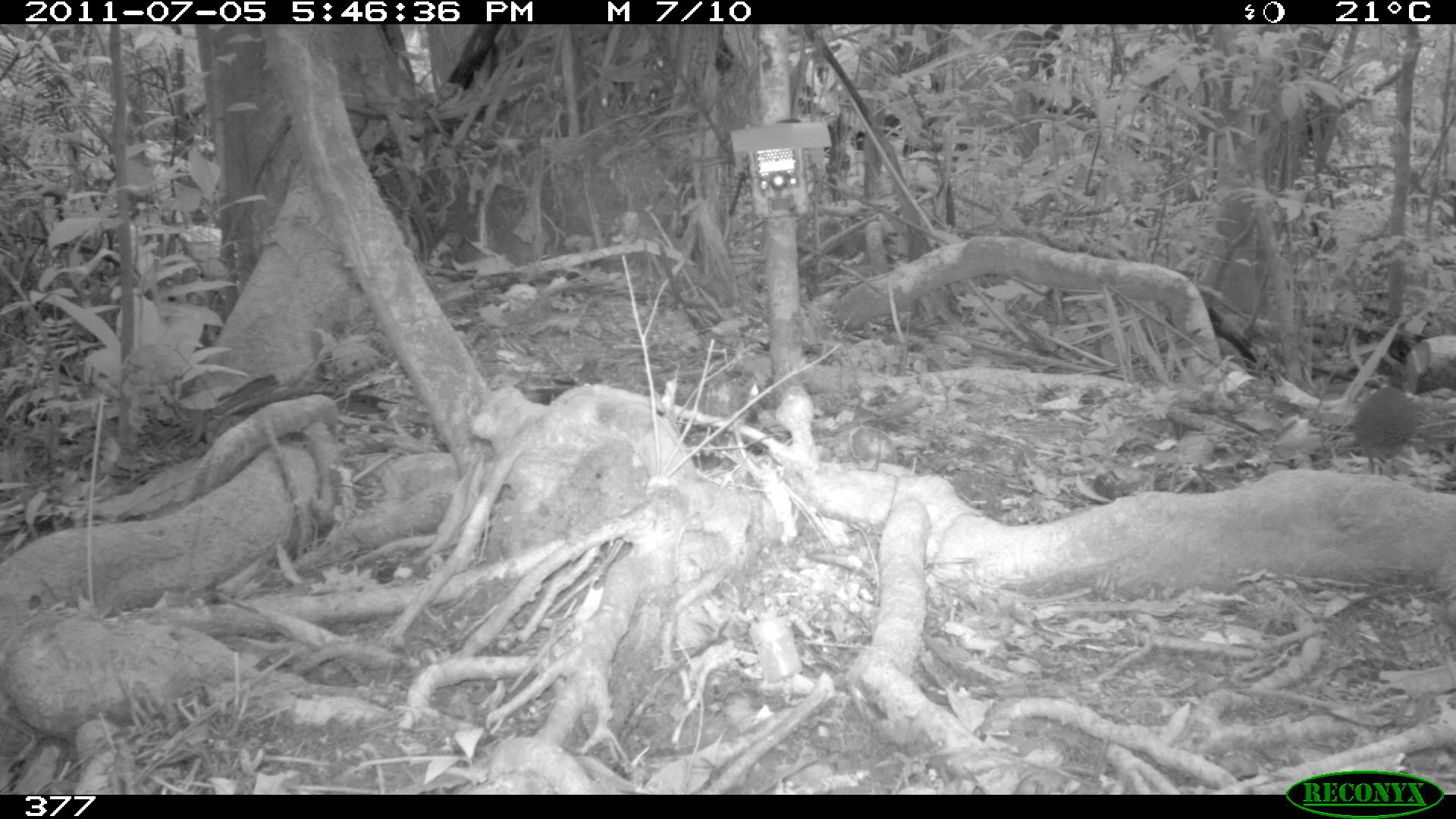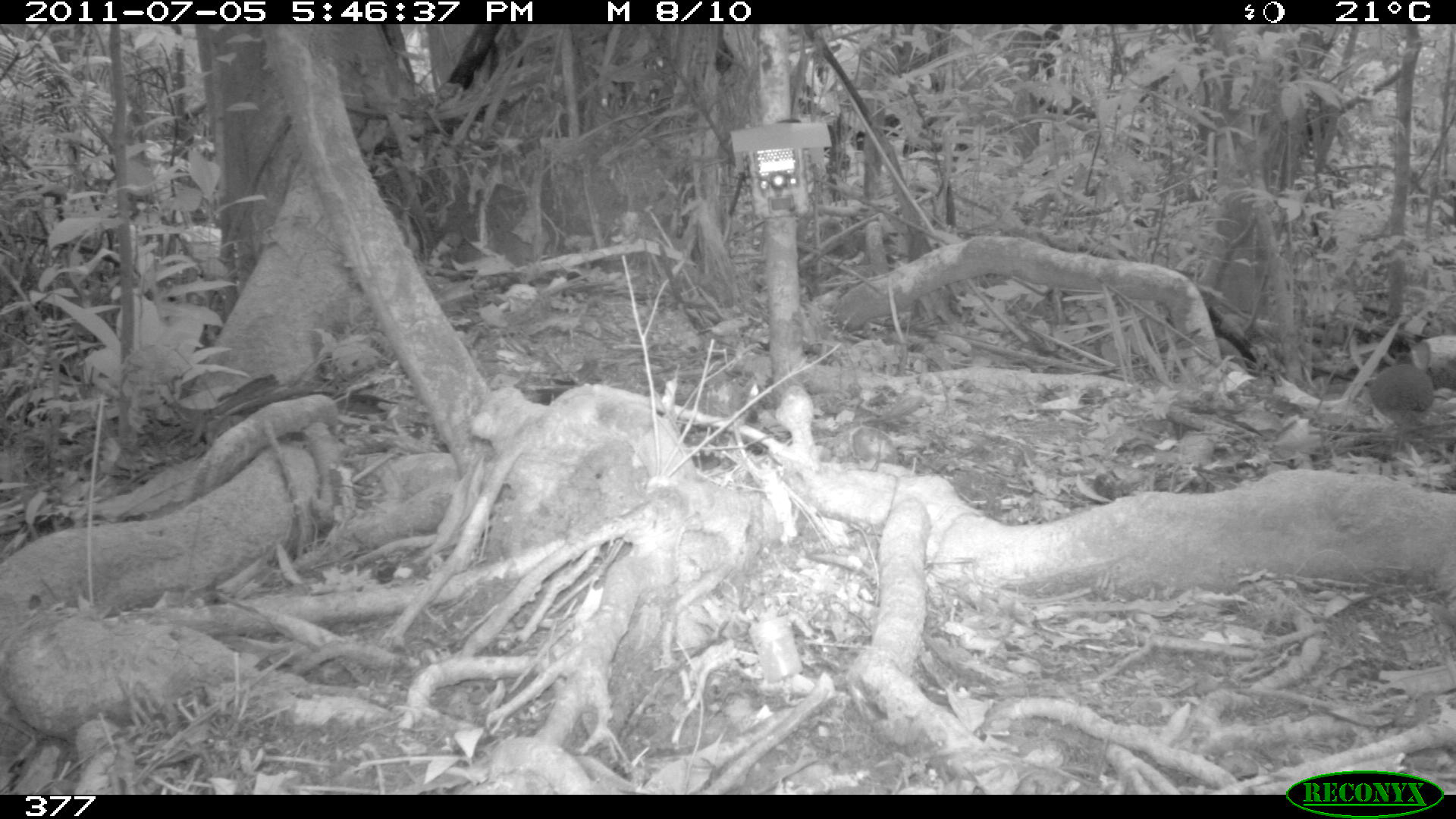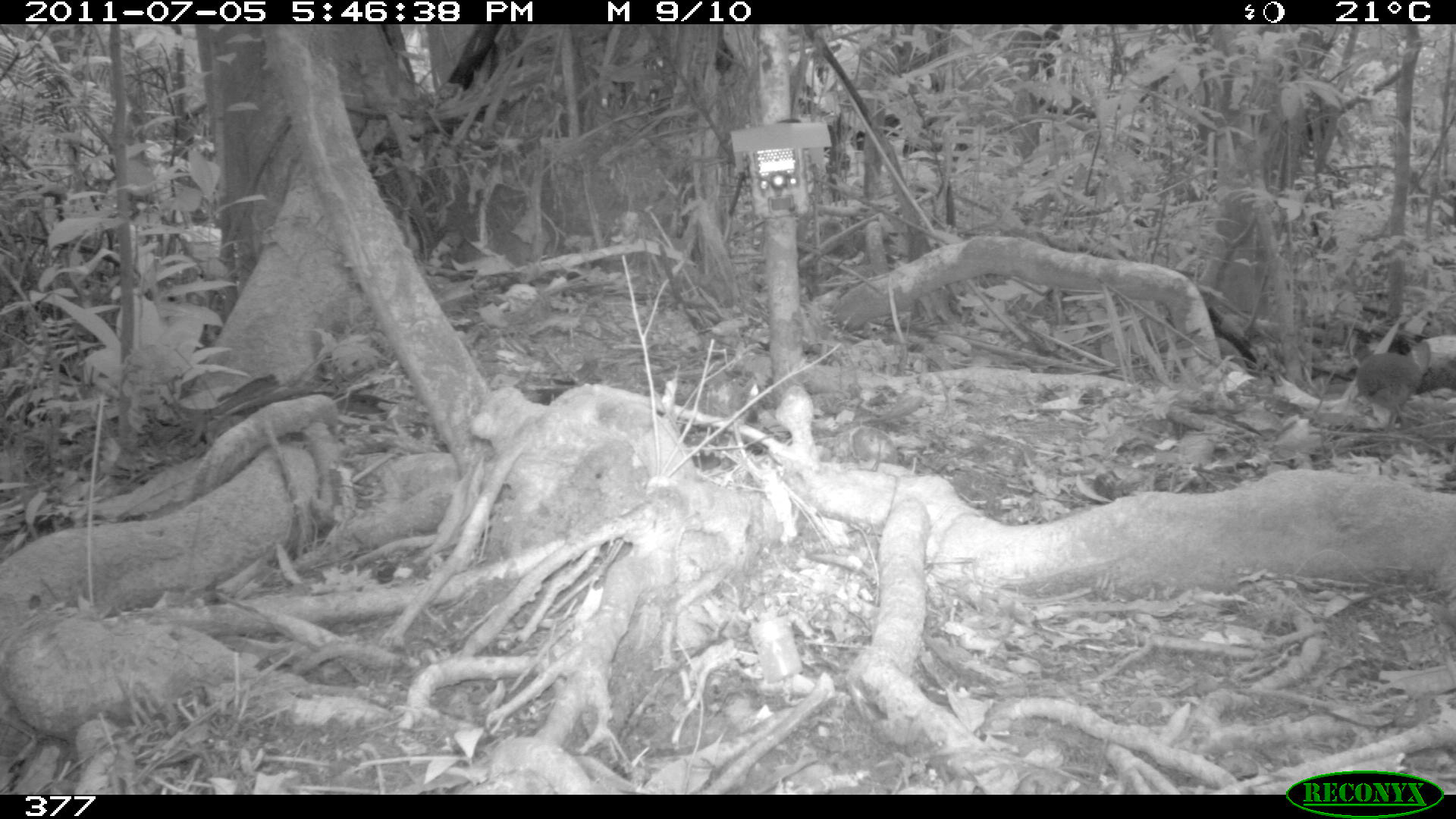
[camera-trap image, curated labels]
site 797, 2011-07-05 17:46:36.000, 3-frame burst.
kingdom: Animalia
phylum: Chordata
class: Aves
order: Galliformes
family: Phasianidae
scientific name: Phasianidae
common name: quails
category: quail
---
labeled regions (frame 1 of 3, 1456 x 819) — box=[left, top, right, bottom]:
quail: box=[1350, 363, 1417, 471]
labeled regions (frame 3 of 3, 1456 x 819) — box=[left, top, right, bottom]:
quail: box=[1351, 342, 1423, 434]